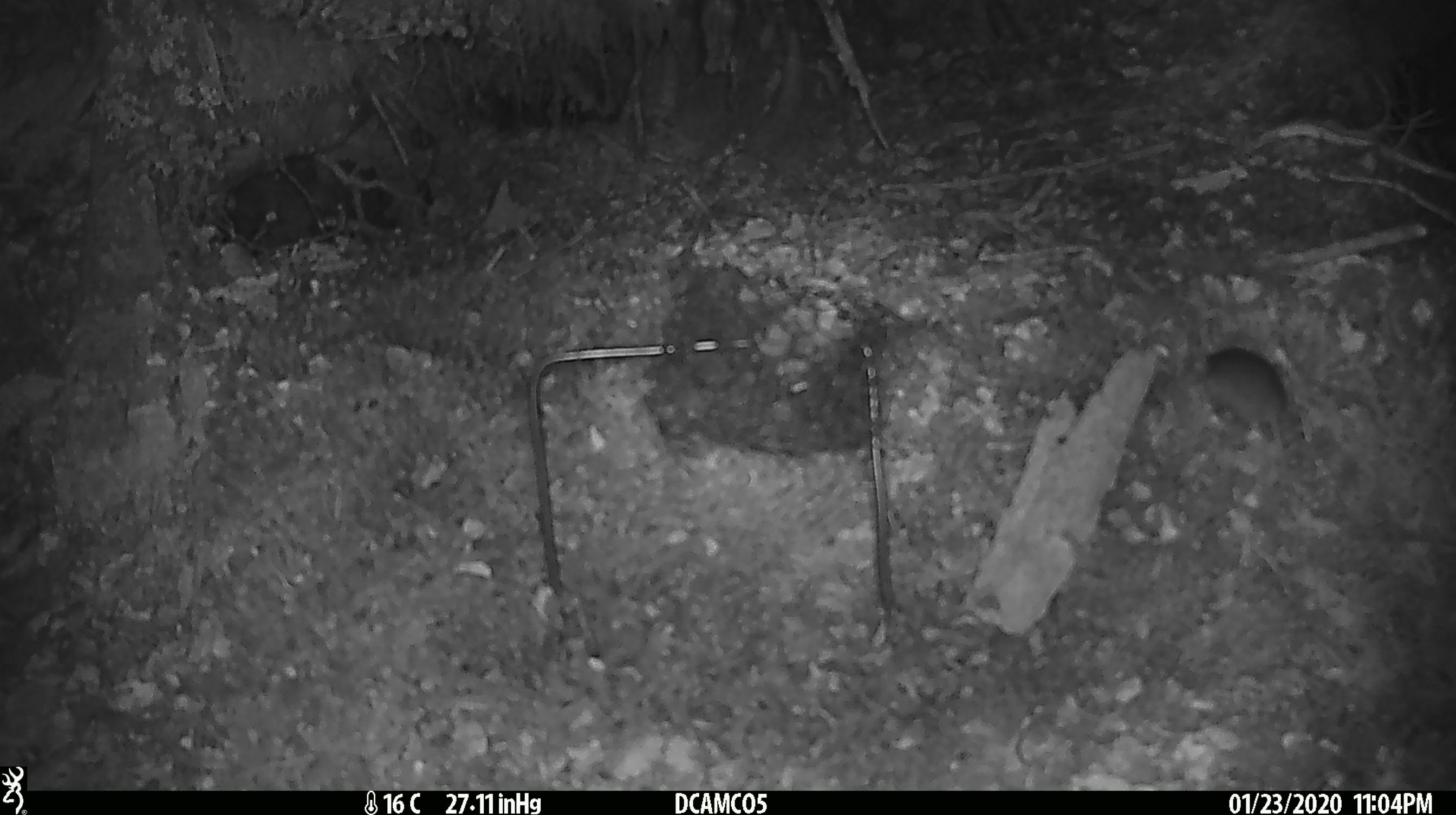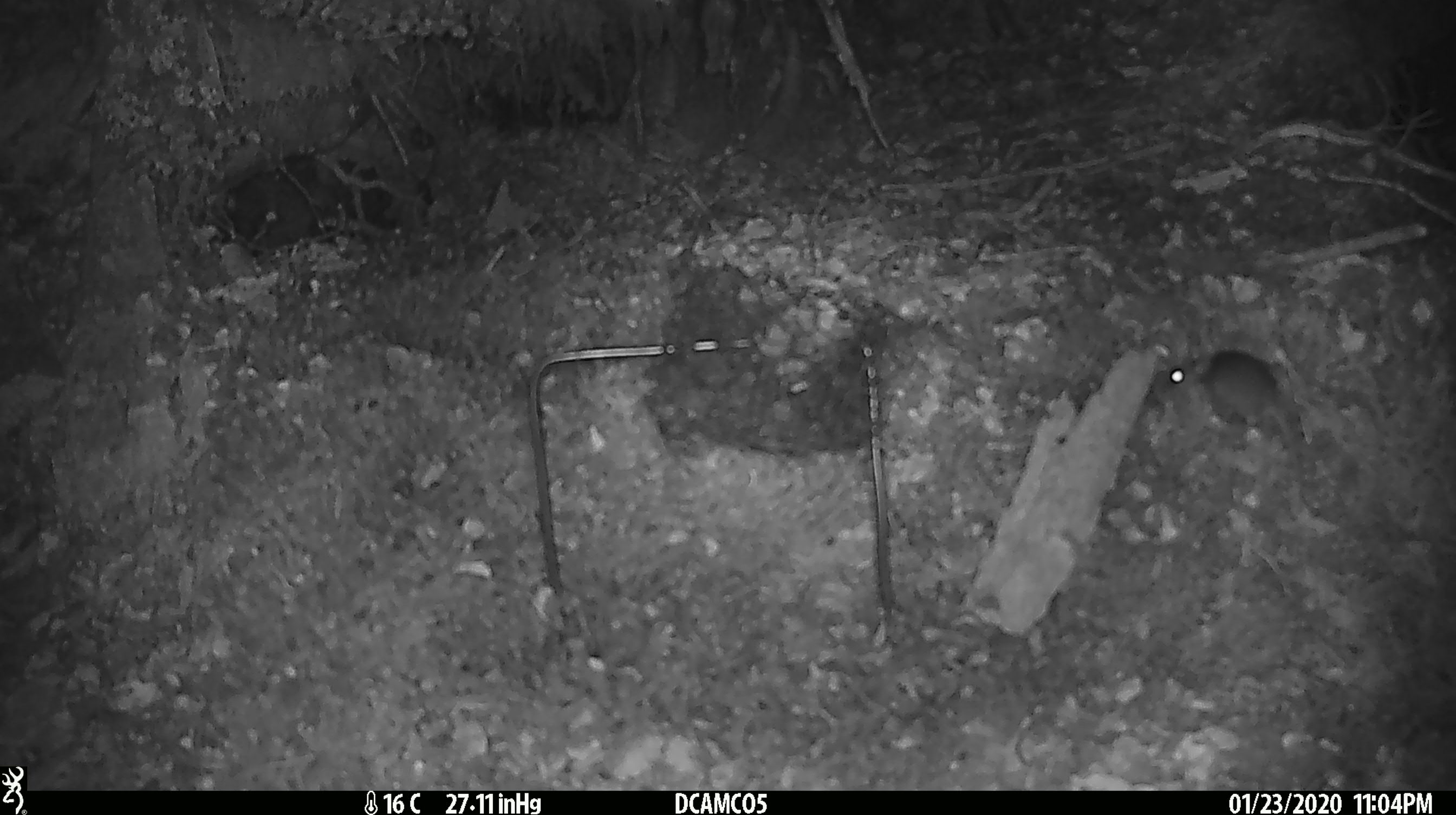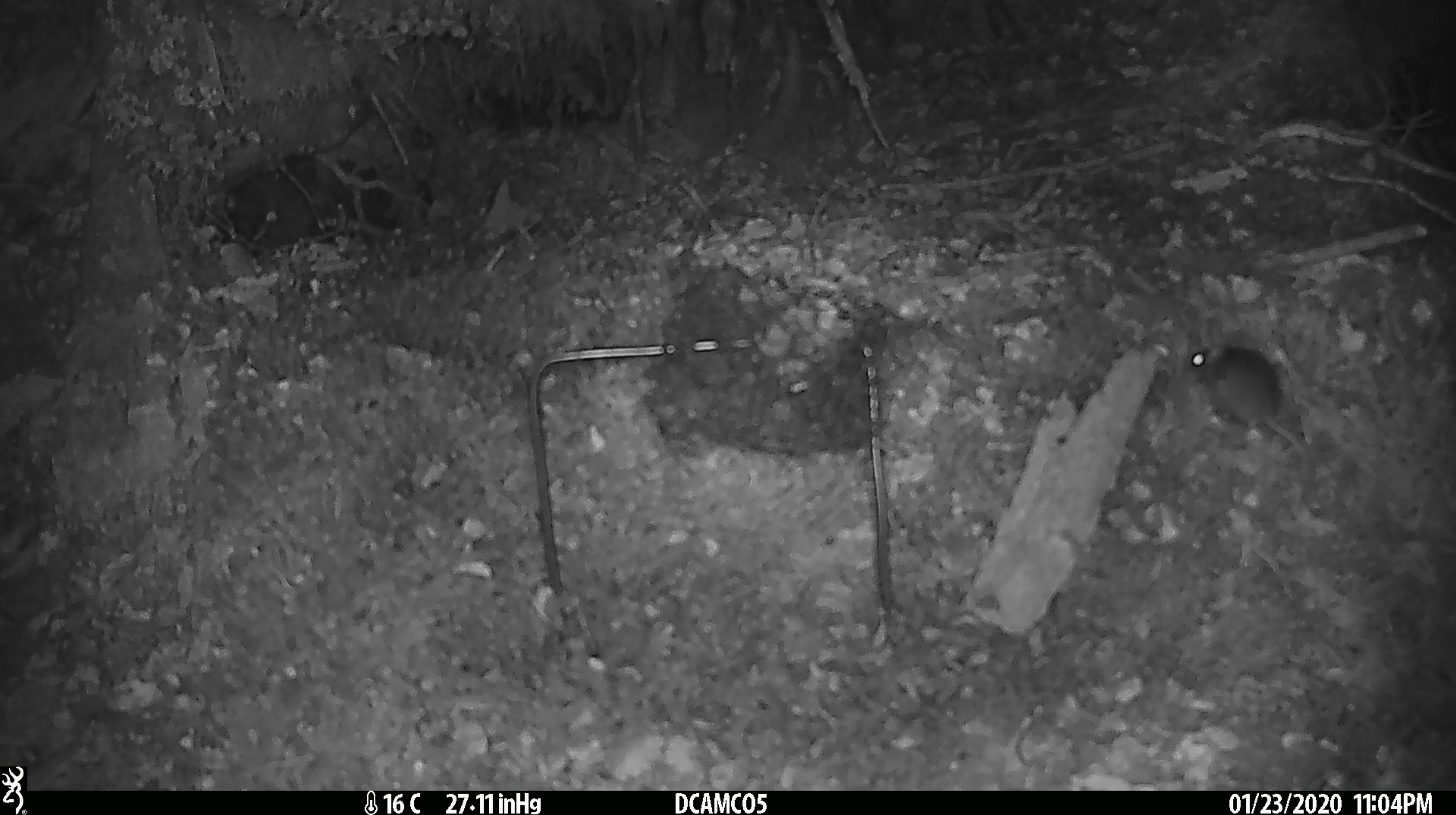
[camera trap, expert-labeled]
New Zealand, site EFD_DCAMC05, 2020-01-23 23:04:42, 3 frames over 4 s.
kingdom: Animalia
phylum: Chordata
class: Mammalia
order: Rodentia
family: Muridae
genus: Mus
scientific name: Mus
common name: mouse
Mouse (Mus).